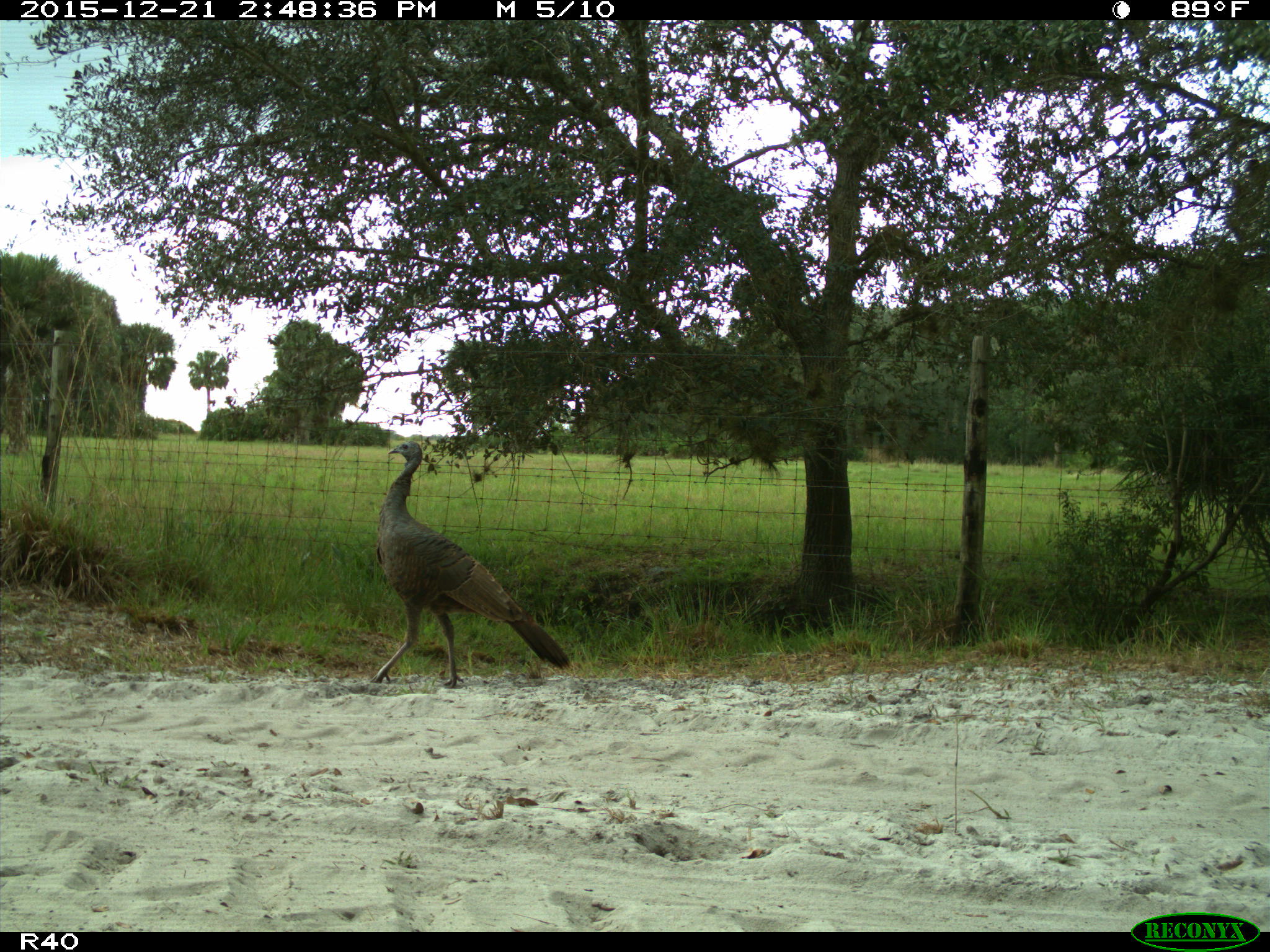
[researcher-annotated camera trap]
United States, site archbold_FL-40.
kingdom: Animalia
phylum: Chordata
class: Aves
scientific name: Aves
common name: birds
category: unidentified bird